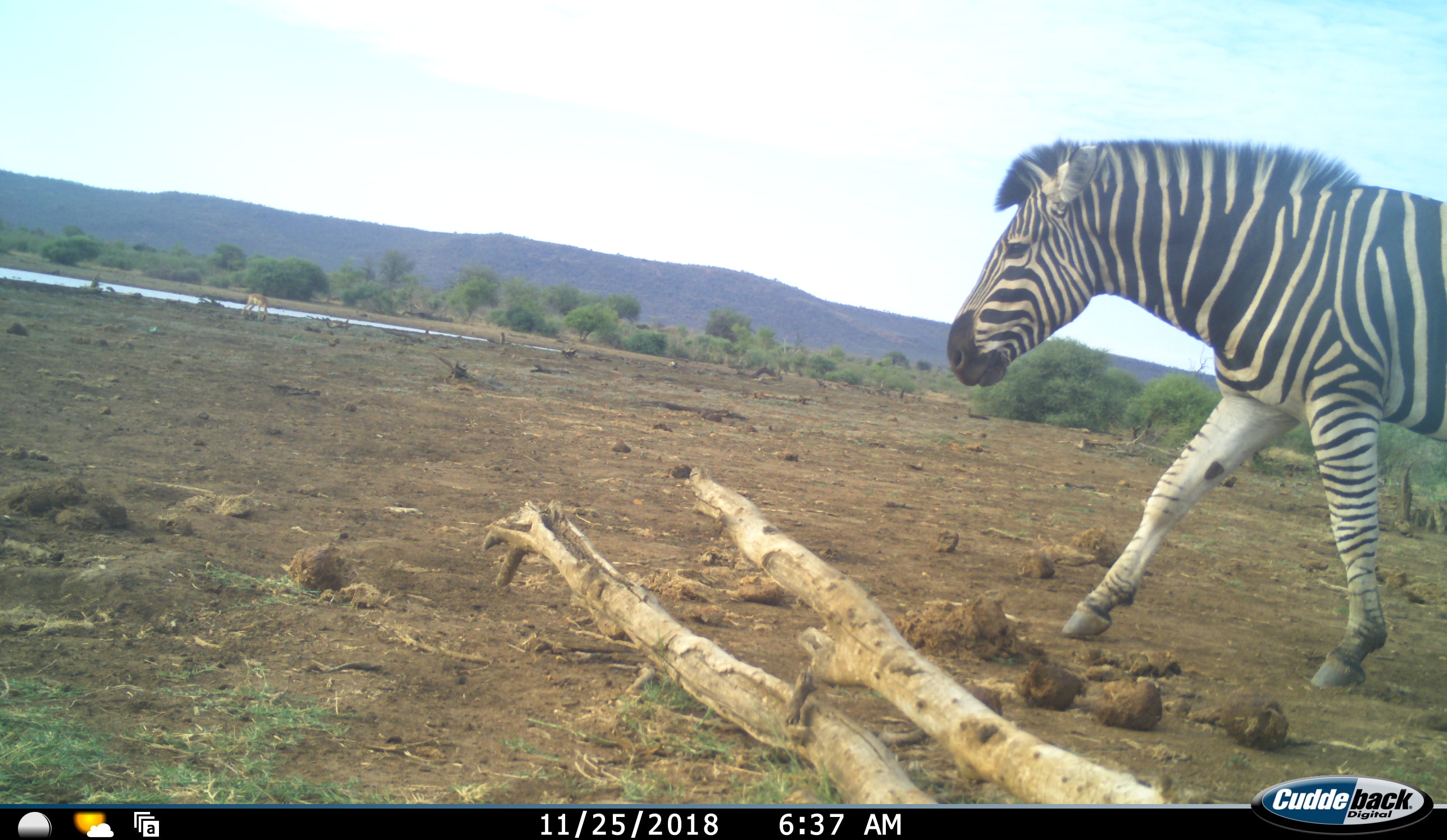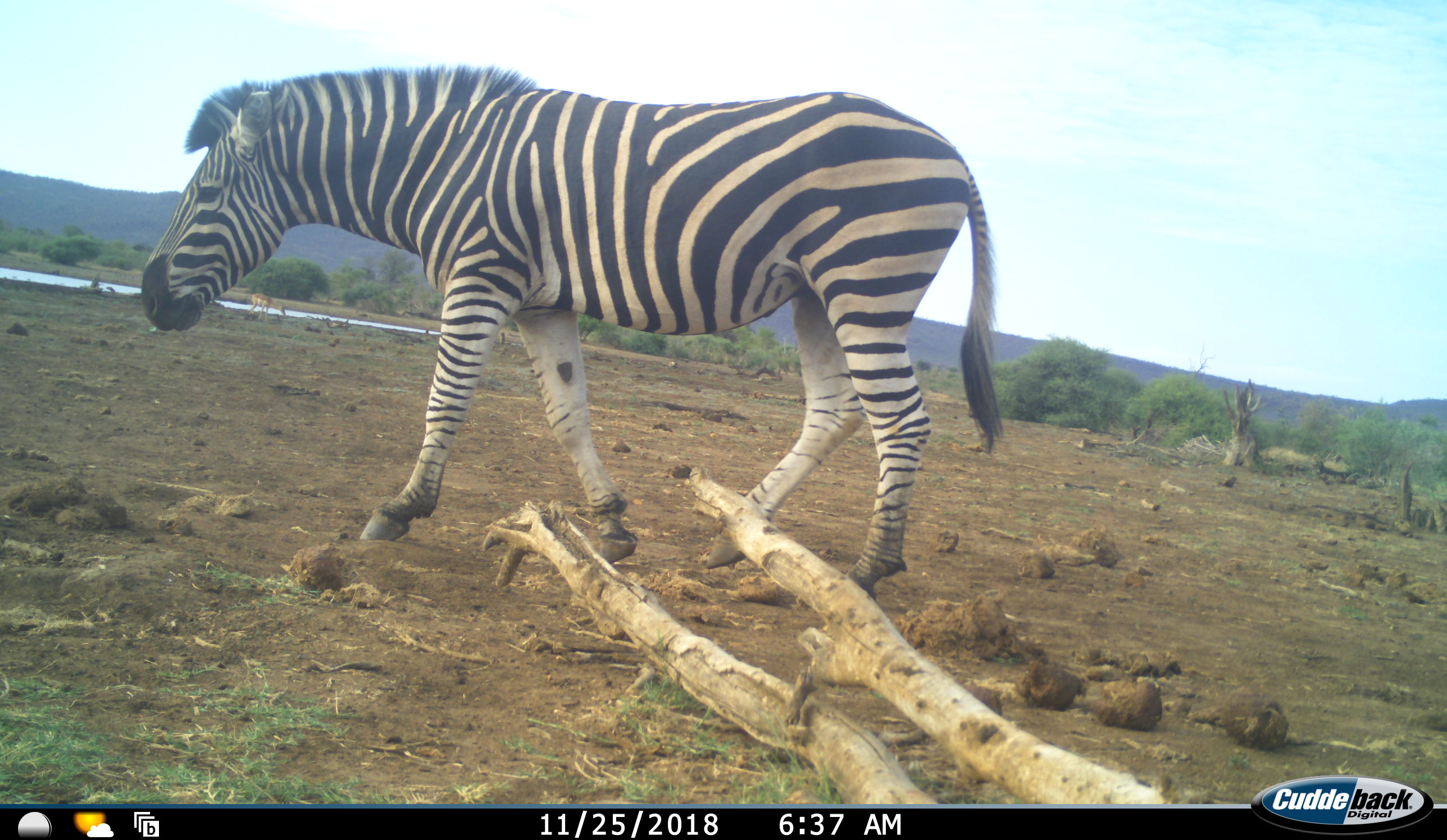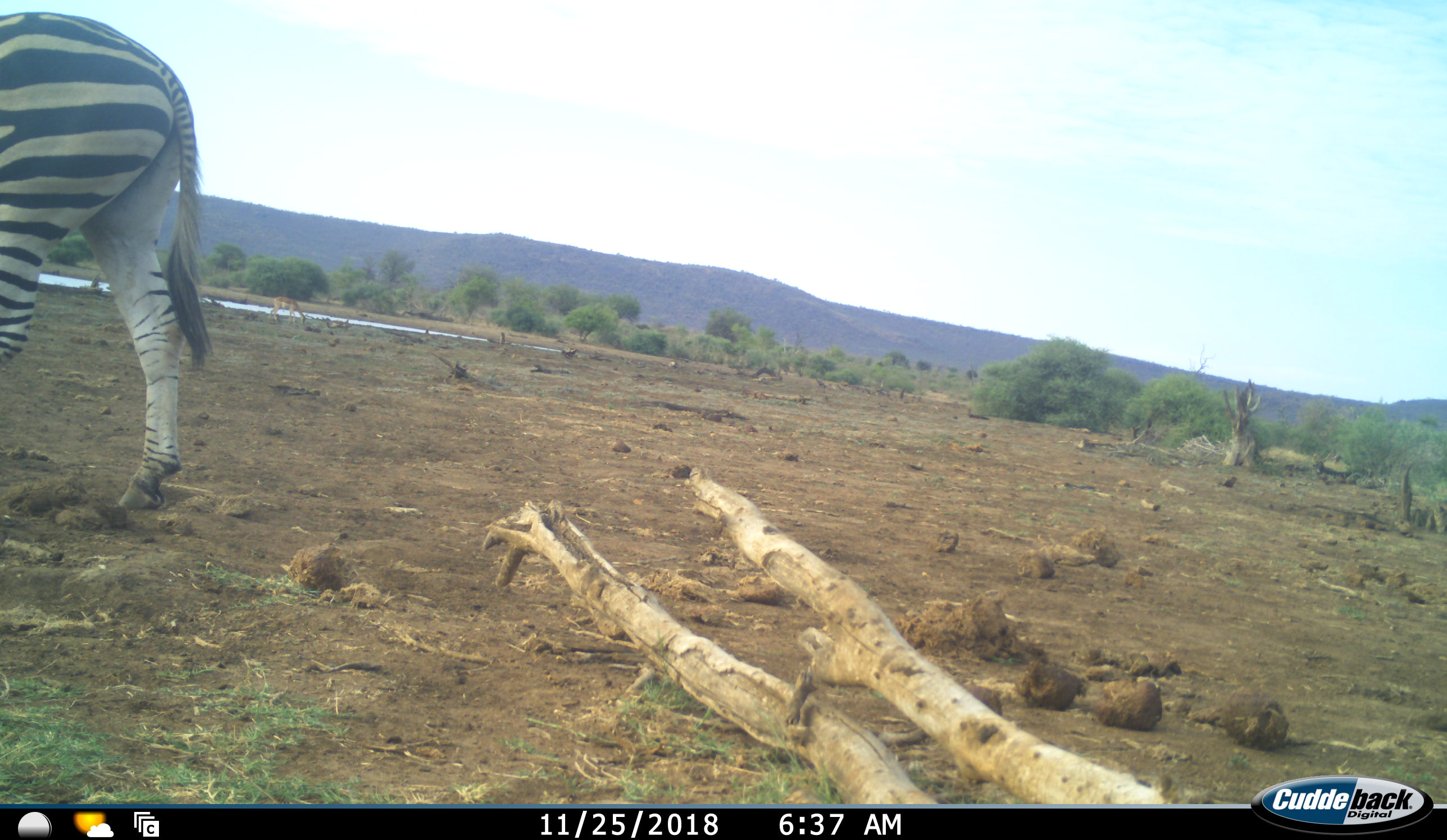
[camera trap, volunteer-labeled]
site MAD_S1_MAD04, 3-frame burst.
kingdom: Animalia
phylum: Chordata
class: Mammalia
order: Artiodactyla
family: Bovidae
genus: Aepyceros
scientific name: Aepyceros melampus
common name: impala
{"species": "impala (Aepyceros melampus)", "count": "1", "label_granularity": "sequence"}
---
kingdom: Animalia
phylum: Chordata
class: Mammalia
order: Perissodactyla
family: Equidae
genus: Equus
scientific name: Equus quagga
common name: plains zebra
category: zebraplains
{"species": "zebraplains (plains zebra) (Equus quagga)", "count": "1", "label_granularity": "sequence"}